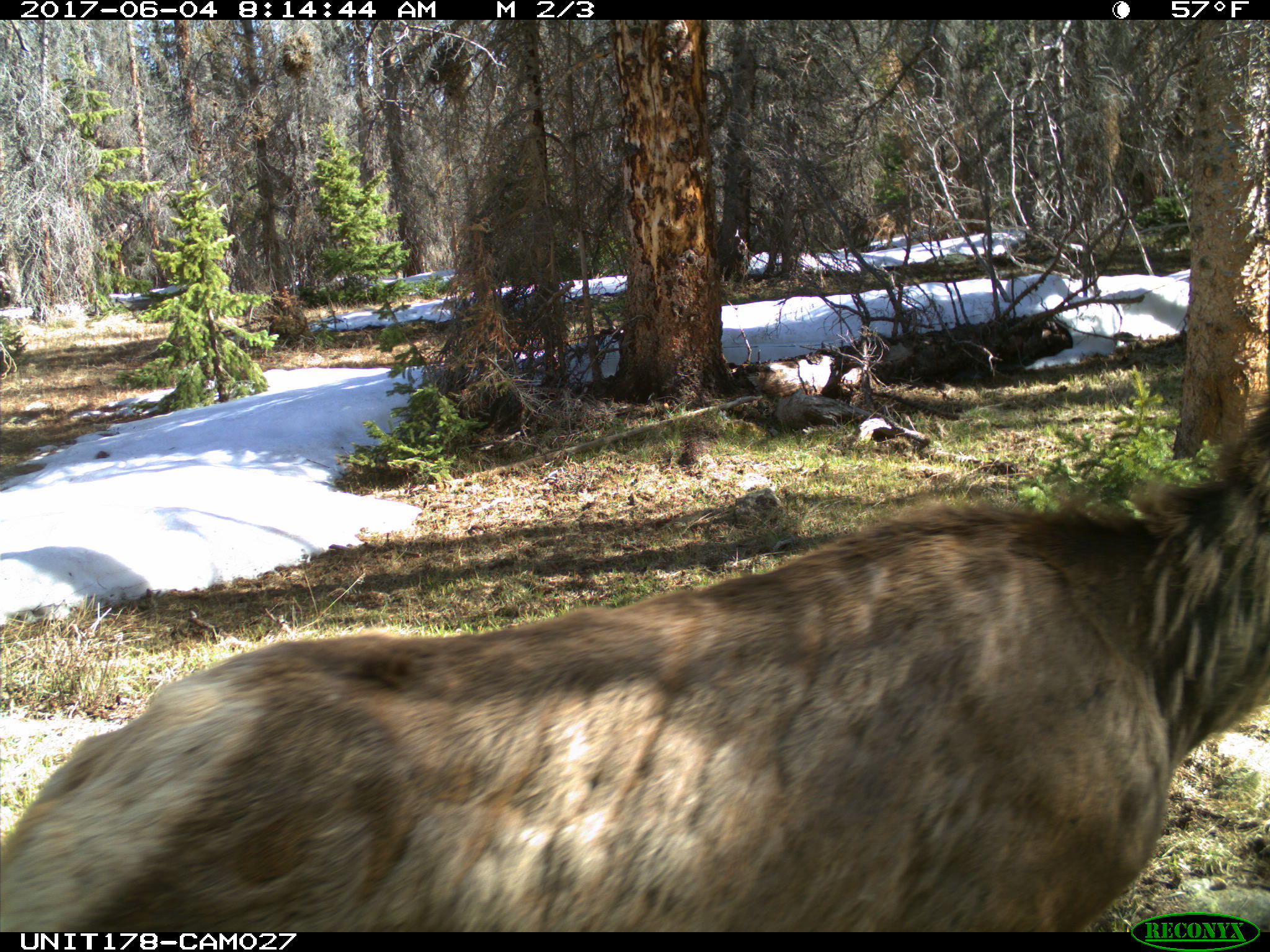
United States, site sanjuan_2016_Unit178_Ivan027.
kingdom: Animalia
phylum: Chordata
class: Mammalia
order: Artiodactyla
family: Cervidae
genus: Cervus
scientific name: Cervus elaphus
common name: red deer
Cervus elaphus (red deer).